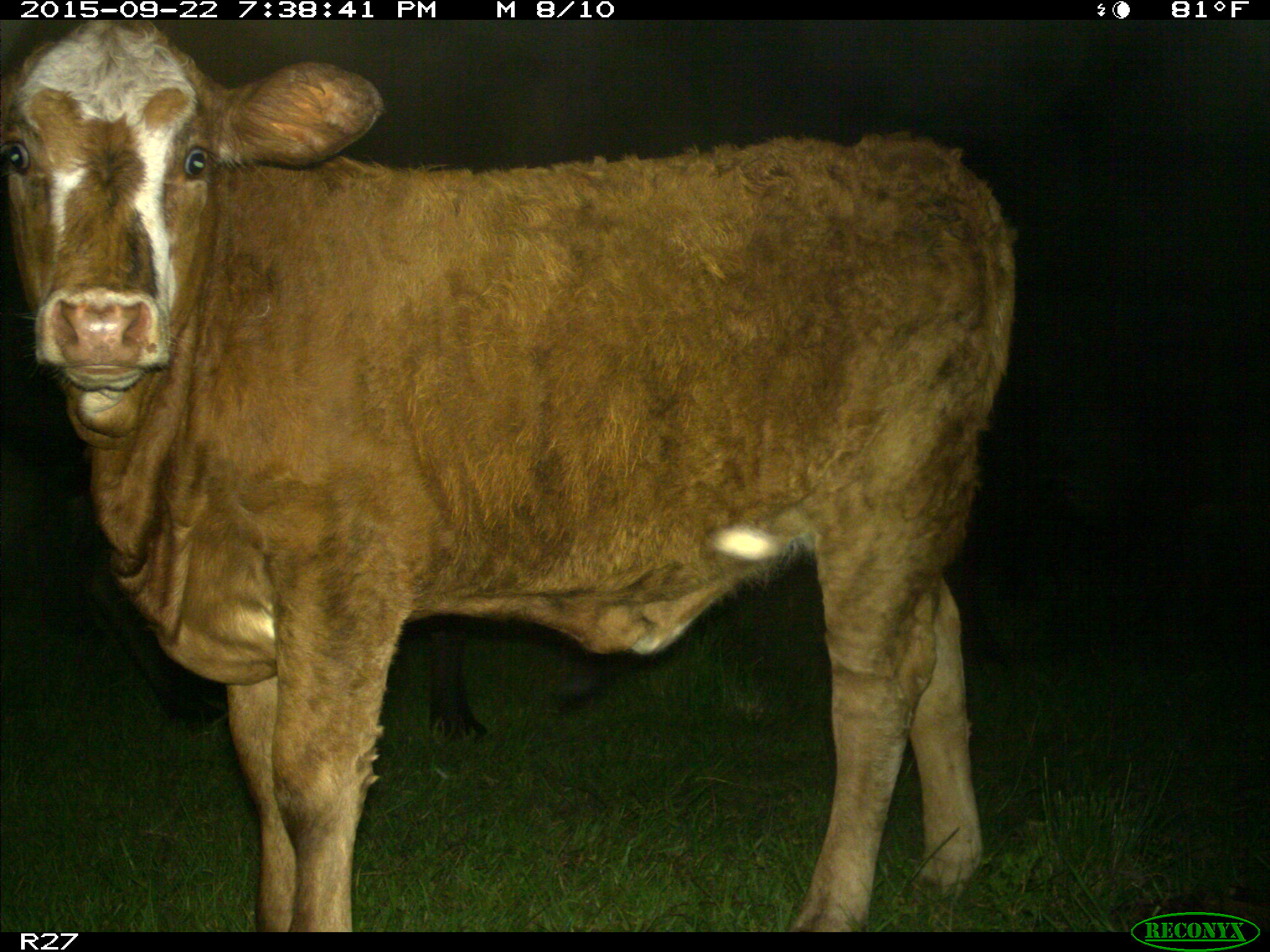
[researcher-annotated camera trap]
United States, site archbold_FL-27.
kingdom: Animalia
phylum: Chordata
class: Mammalia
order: Artiodactyla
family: Bovidae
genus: Bos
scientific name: Bos taurus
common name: domestic cow